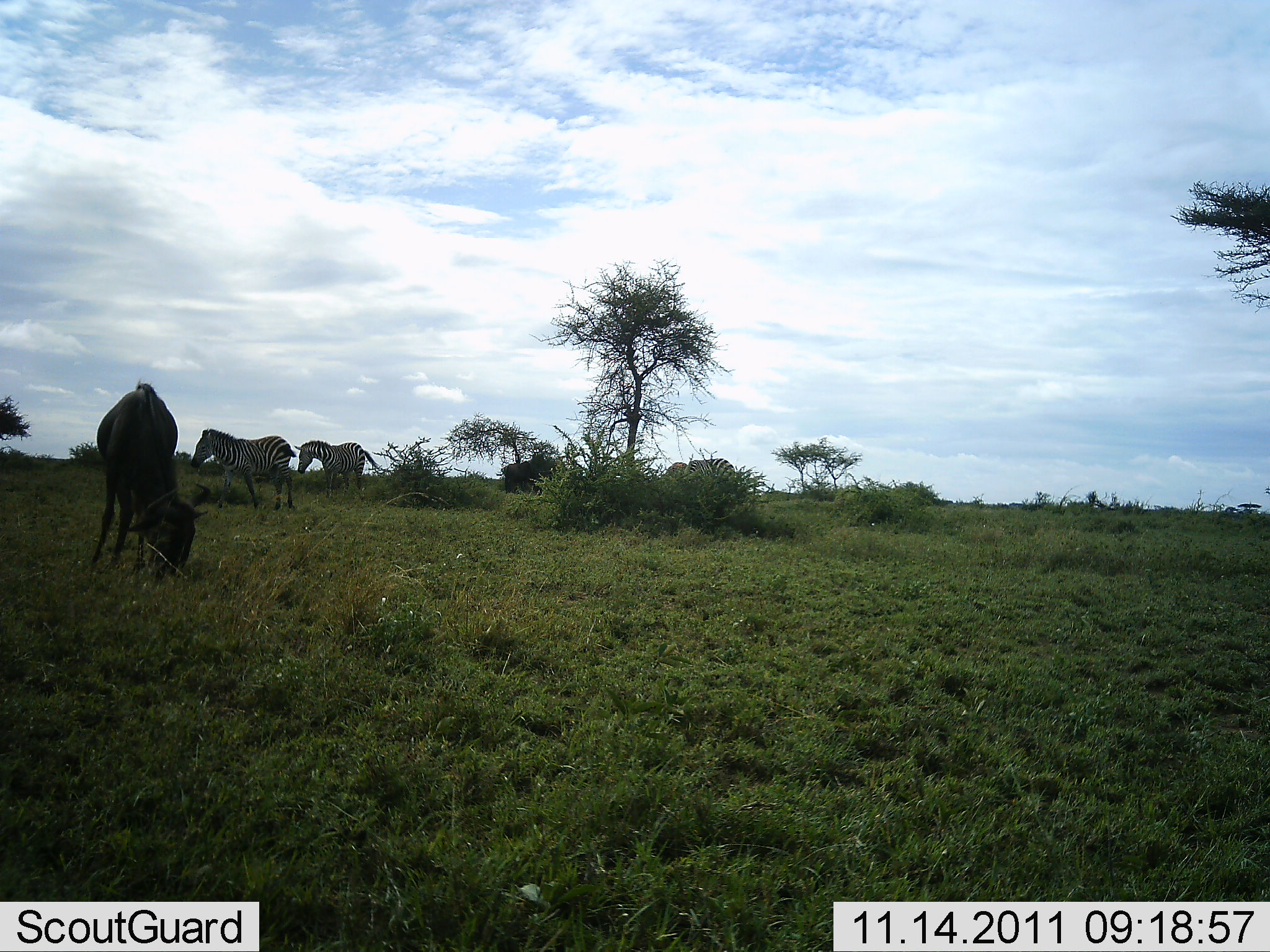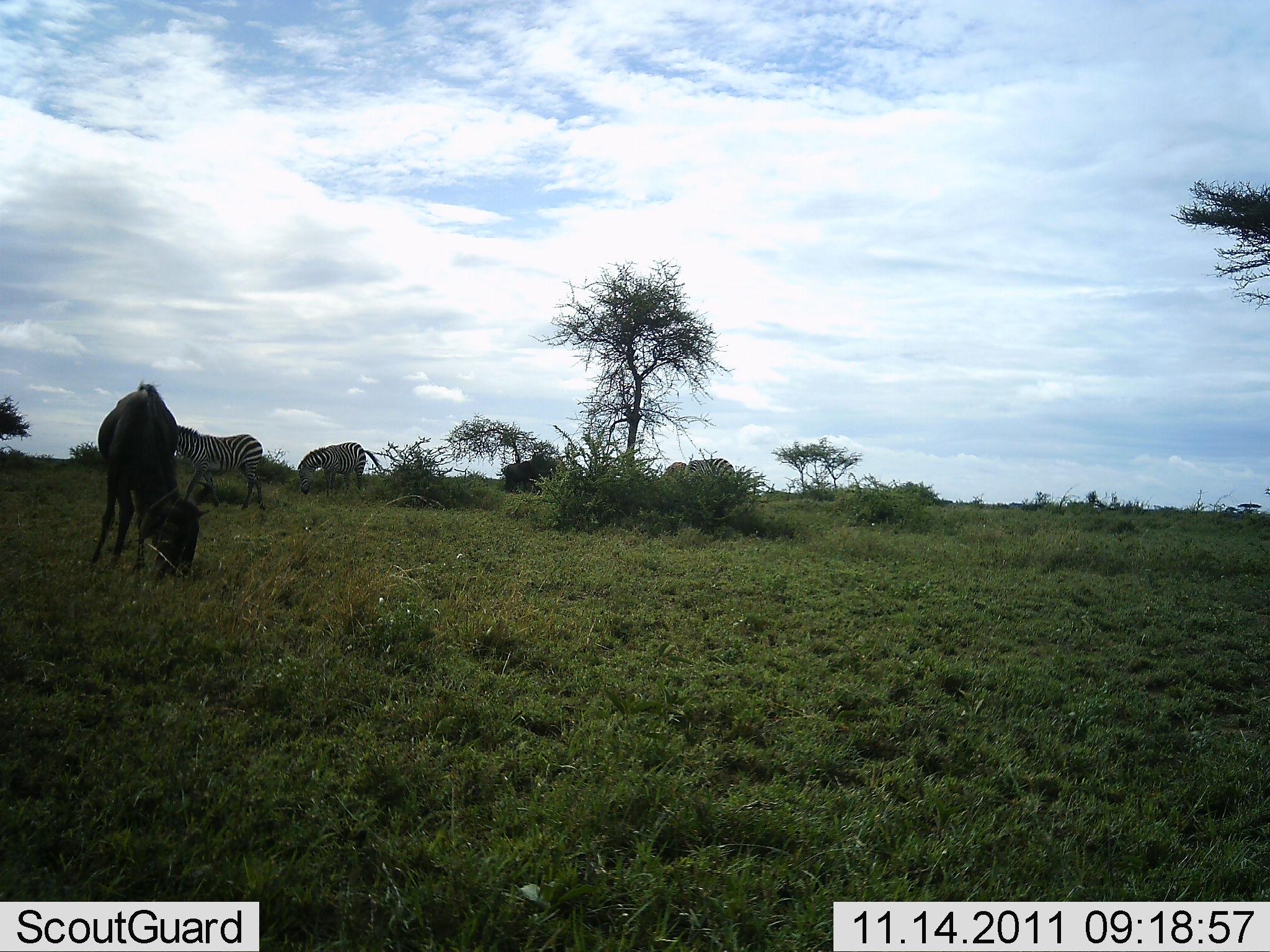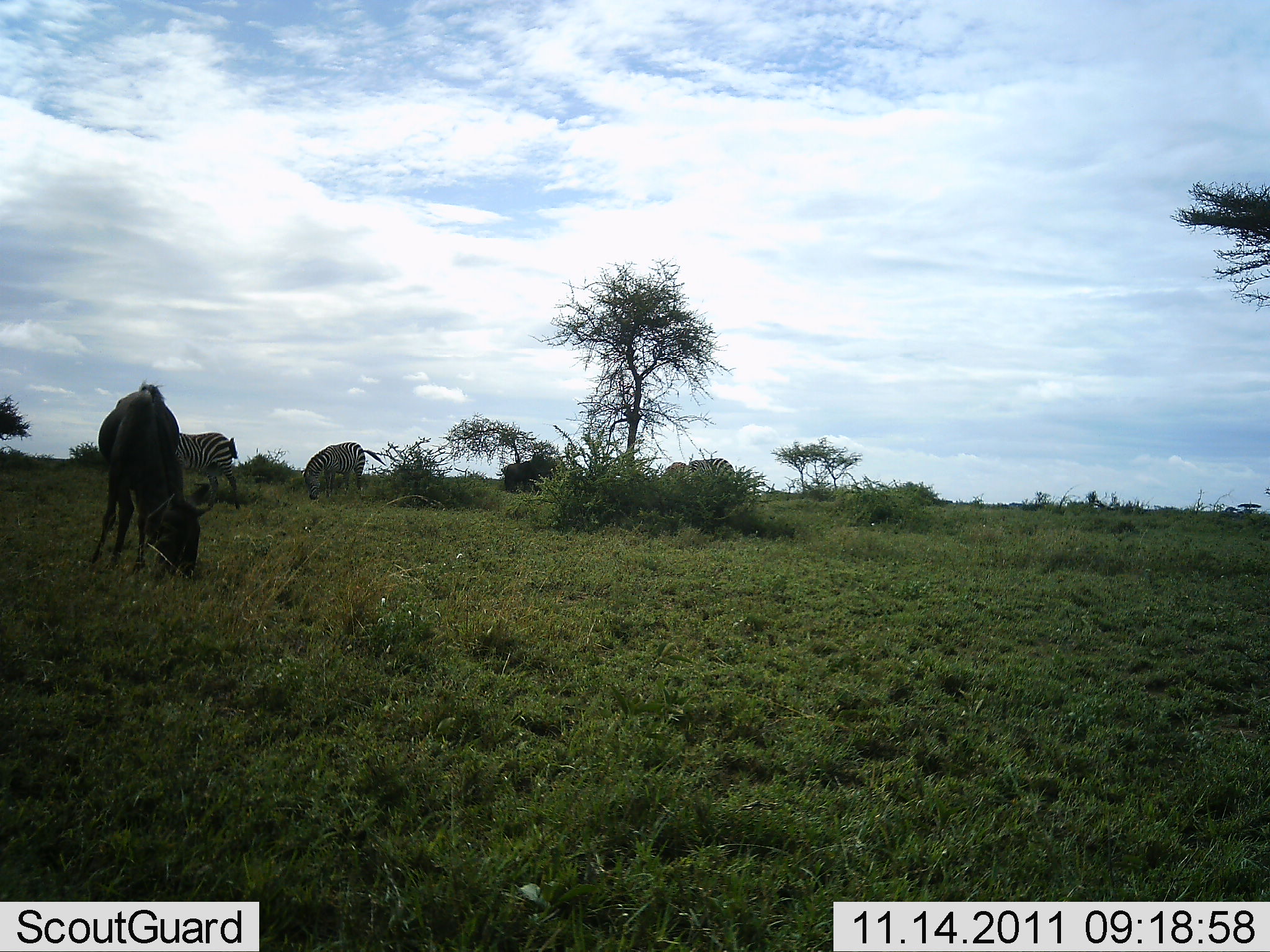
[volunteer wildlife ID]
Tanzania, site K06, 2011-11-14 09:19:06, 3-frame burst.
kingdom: Animalia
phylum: Chordata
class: Mammalia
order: Artiodactyla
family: Bovidae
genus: Connochaetes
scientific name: Connochaetes taurinus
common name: blue wildebeest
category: wildebeest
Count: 1.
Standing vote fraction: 36%.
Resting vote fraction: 0%.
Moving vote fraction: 0%.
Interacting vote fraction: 0%.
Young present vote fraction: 0%.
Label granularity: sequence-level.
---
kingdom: Animalia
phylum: Chordata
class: Mammalia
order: Perissodactyla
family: Equidae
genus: Equus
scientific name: Equus quagga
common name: plains zebra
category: zebra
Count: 2.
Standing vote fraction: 36%.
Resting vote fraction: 9%.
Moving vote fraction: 55%.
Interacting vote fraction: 0%.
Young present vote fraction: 0%.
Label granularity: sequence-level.